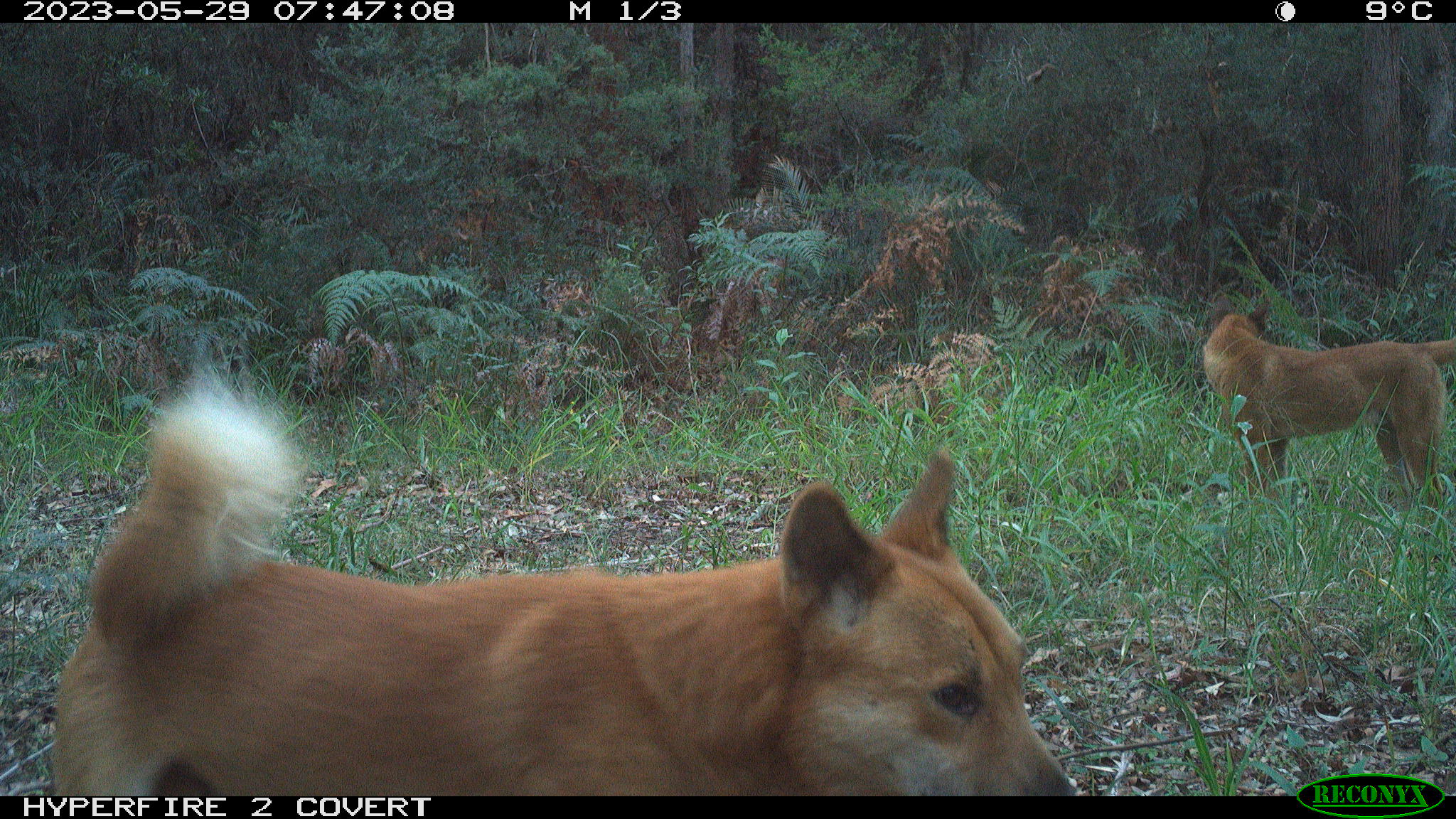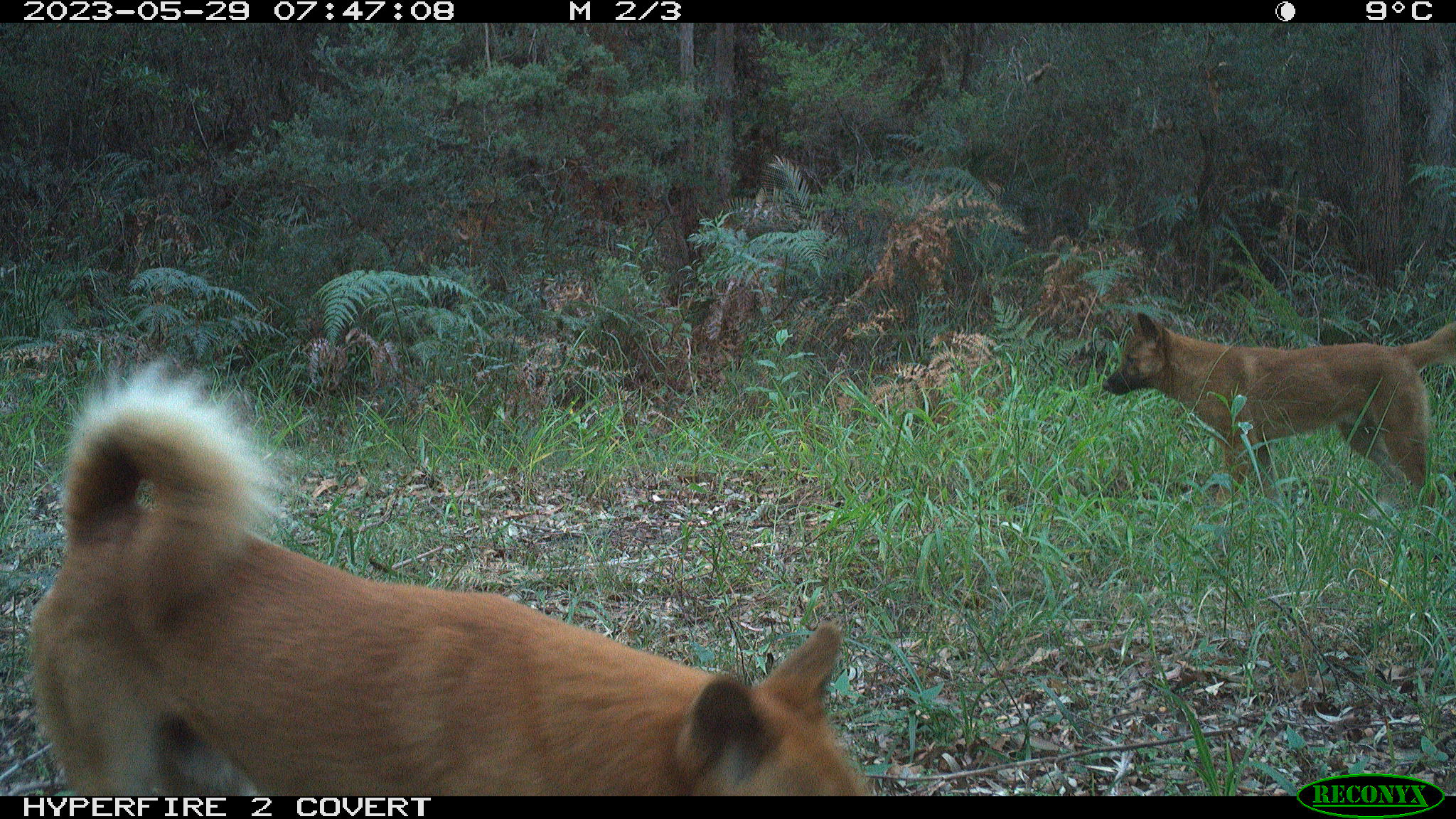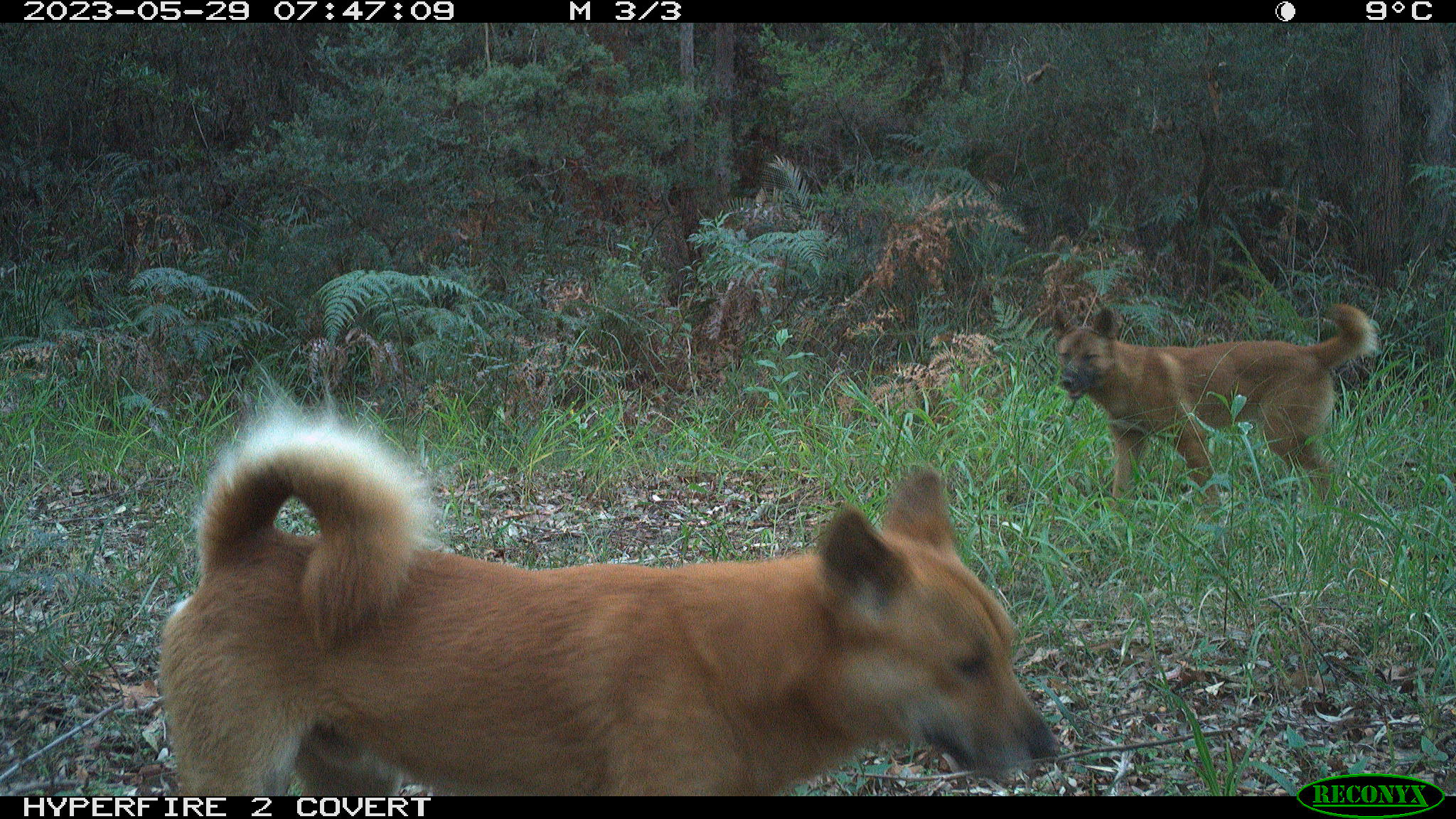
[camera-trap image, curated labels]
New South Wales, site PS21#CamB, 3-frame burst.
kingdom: Animalia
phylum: Chordata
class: Mammalia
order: Carnivora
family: Canidae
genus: Canis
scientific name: Canis familiaris dingo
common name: dingo